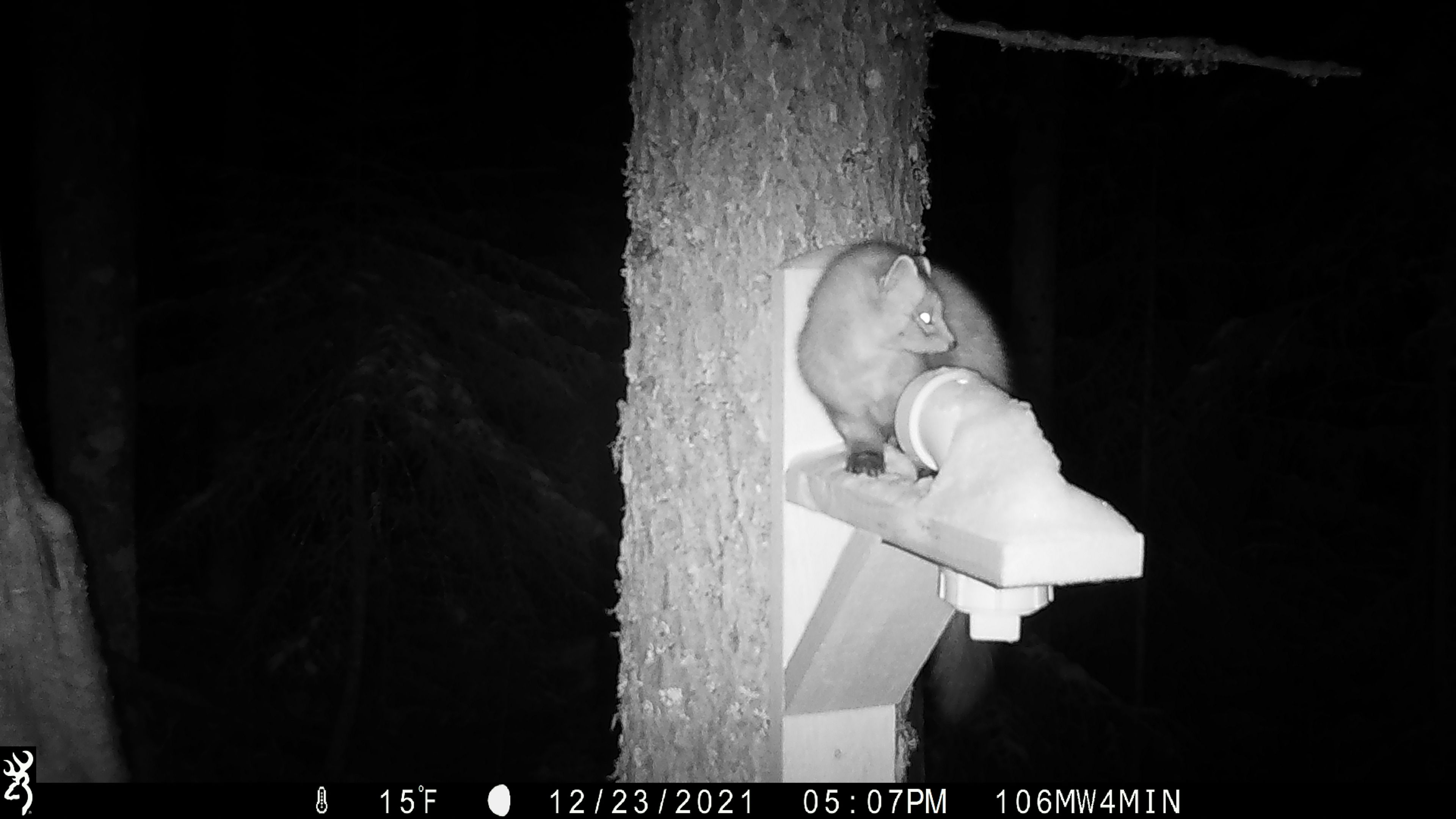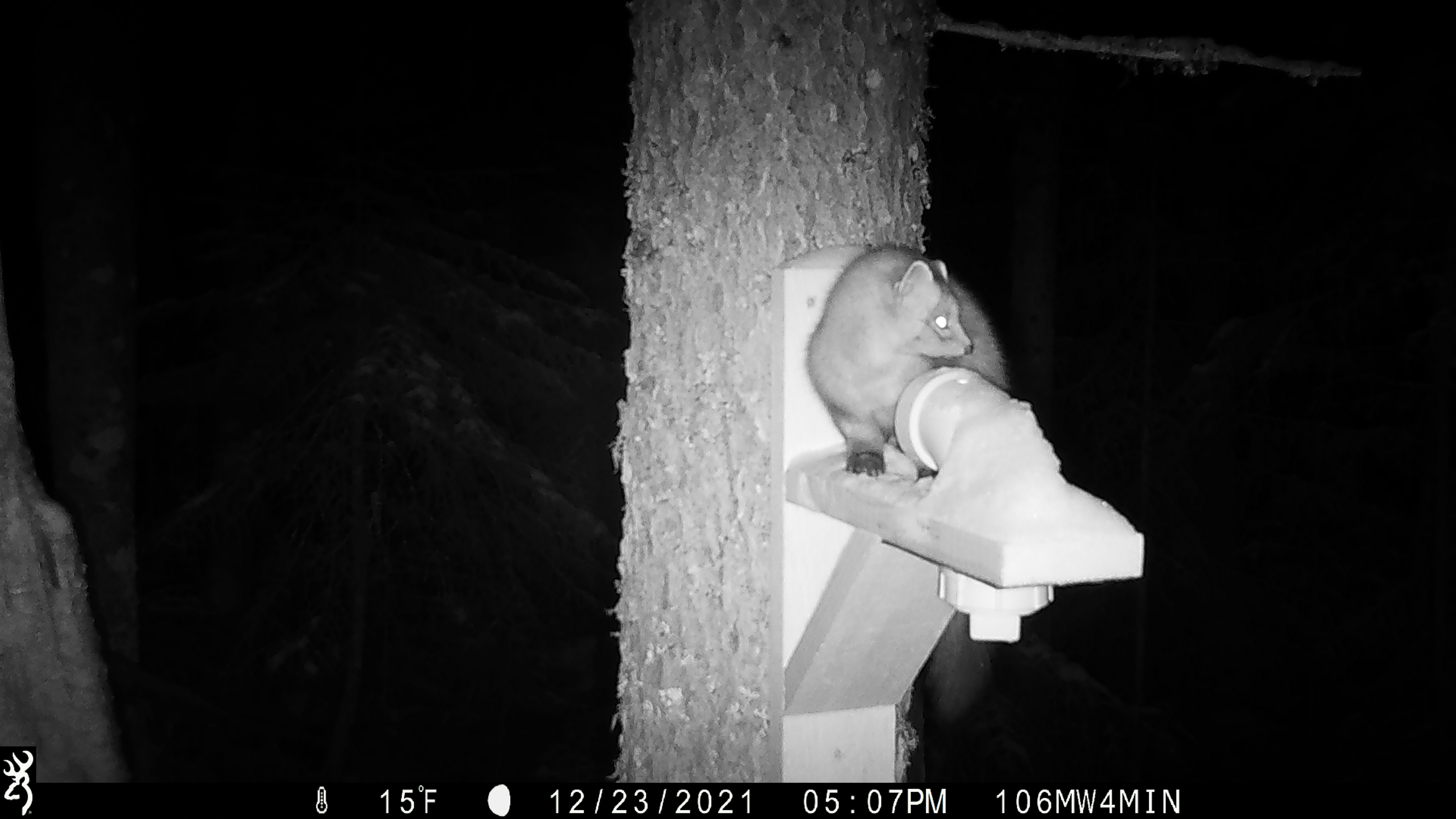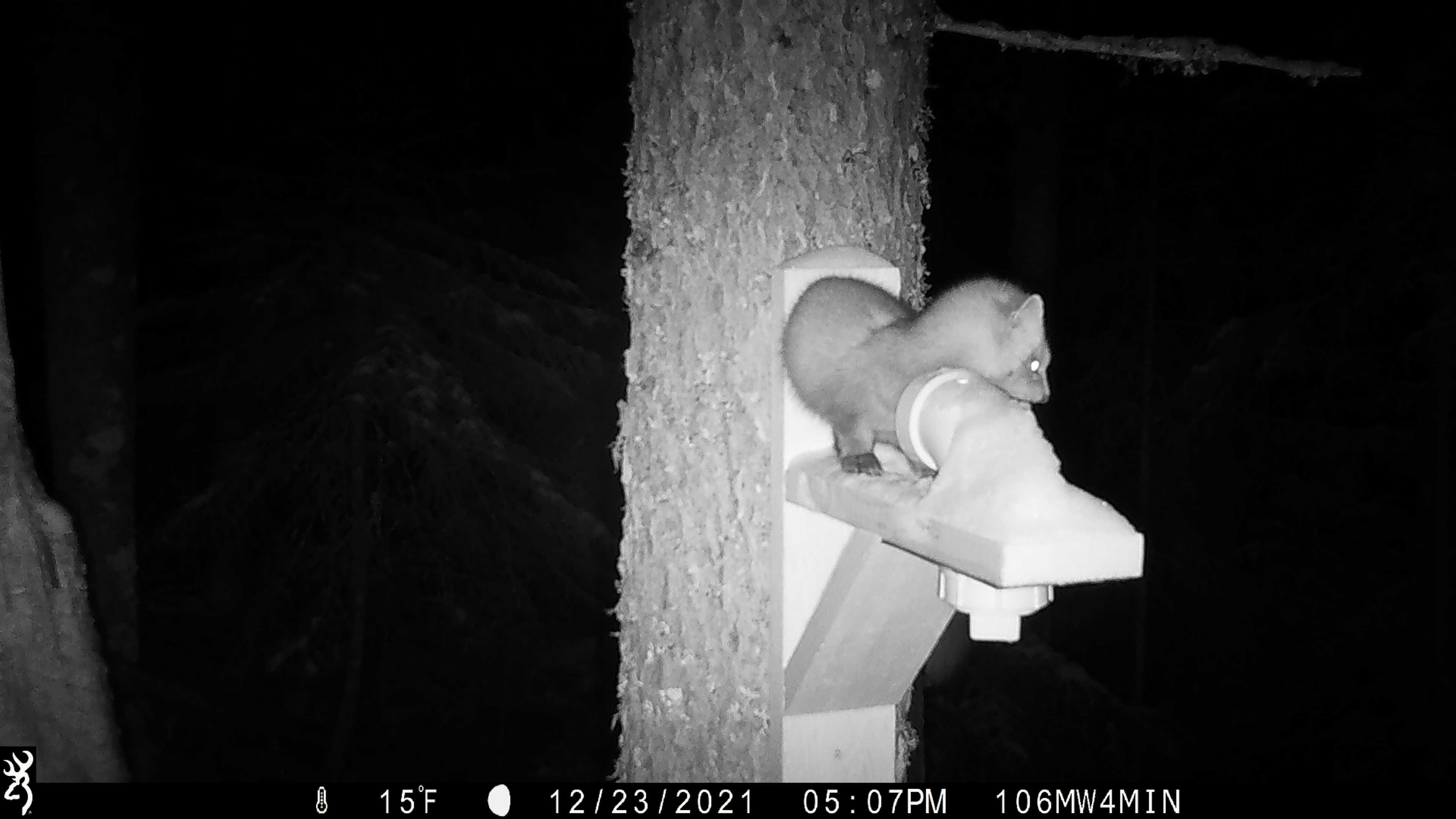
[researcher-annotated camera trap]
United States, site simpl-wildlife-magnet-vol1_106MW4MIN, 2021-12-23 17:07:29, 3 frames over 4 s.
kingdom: Animalia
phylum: Chordata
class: Mammalia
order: Carnivora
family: Mustelidae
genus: Martes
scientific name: Martes americana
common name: american marten